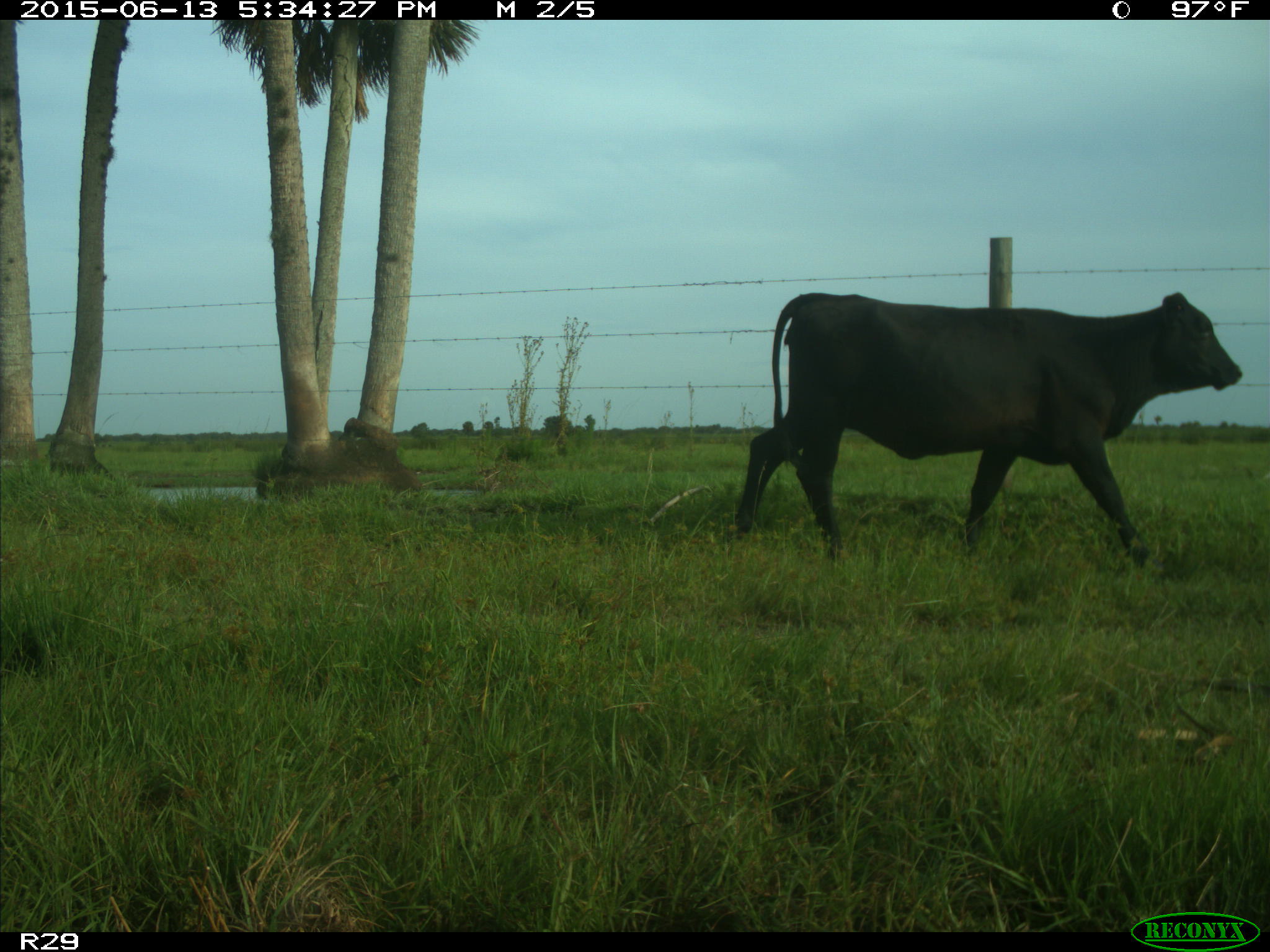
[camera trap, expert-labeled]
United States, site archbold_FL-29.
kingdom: Animalia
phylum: Chordata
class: Mammalia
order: Artiodactyla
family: Bovidae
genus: Bos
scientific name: Bos taurus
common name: domestic cow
Bos taurus (domestic cow).